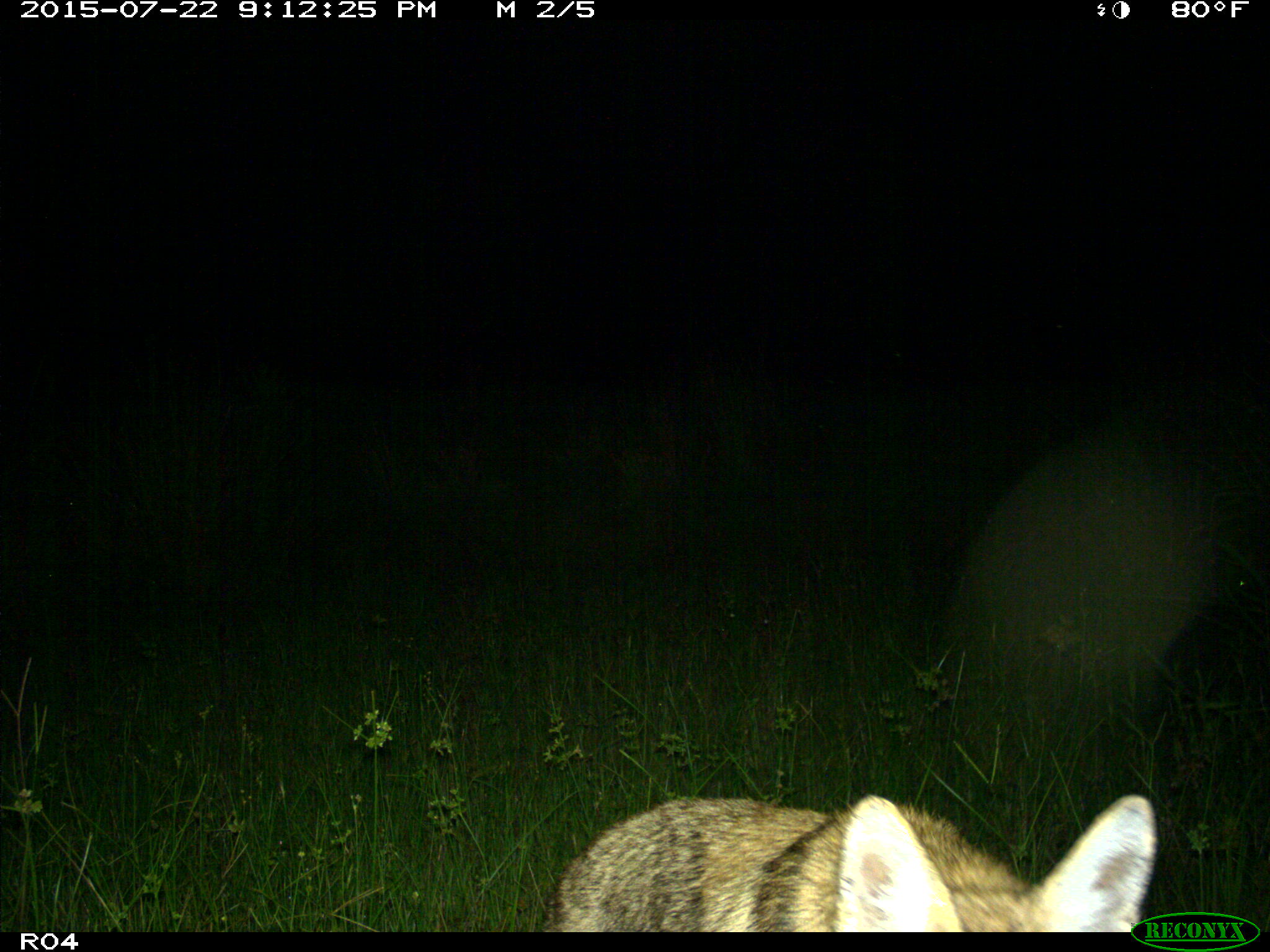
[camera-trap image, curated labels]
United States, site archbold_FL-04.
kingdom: Animalia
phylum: Chordata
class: Mammalia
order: Carnivora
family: Canidae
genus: Canis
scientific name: Canis latrans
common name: coyote